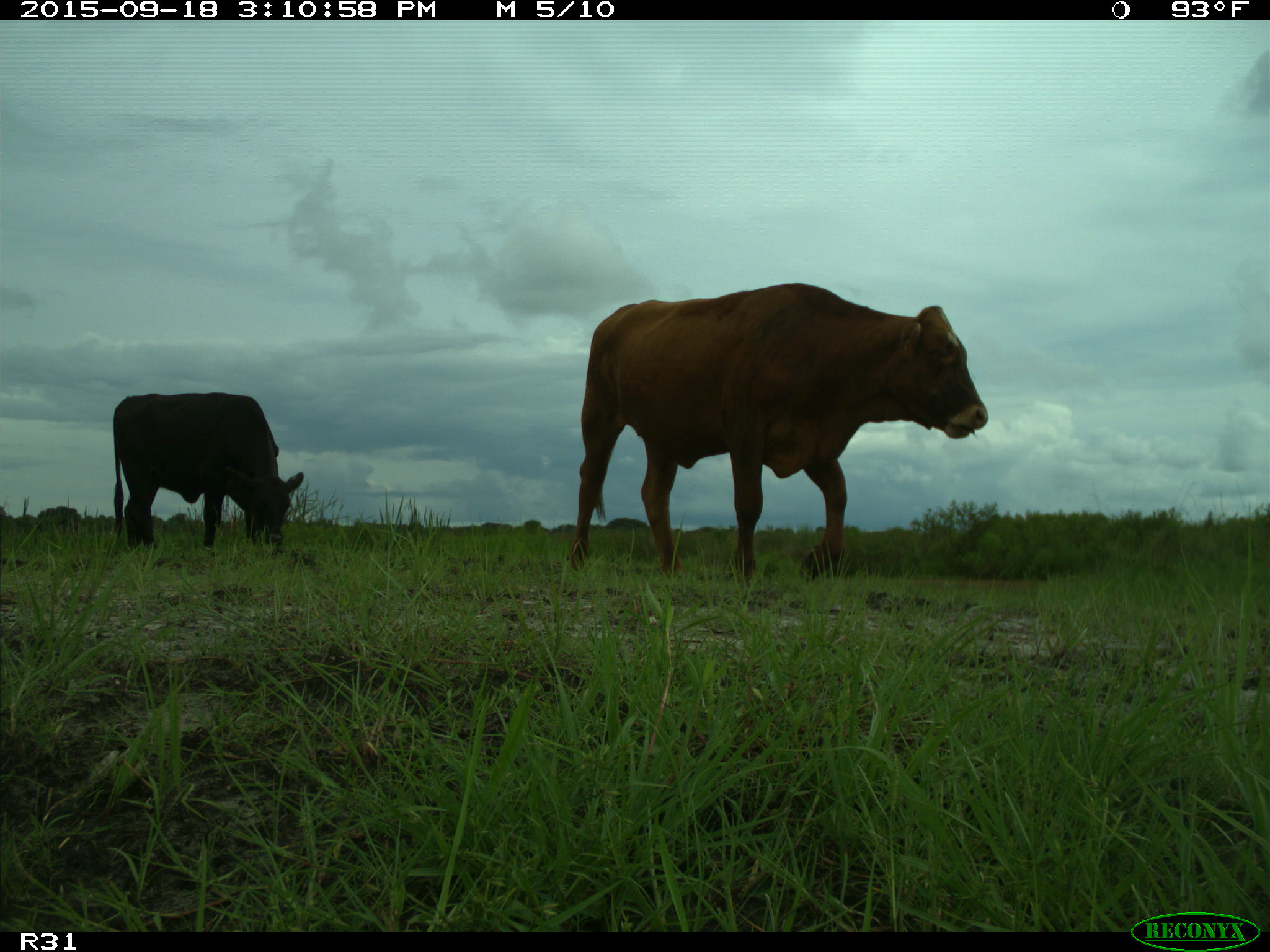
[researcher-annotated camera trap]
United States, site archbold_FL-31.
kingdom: Animalia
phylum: Chordata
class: Mammalia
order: Artiodactyla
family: Bovidae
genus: Bos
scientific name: Bos taurus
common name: domestic cow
Bos taurus (domestic cow).